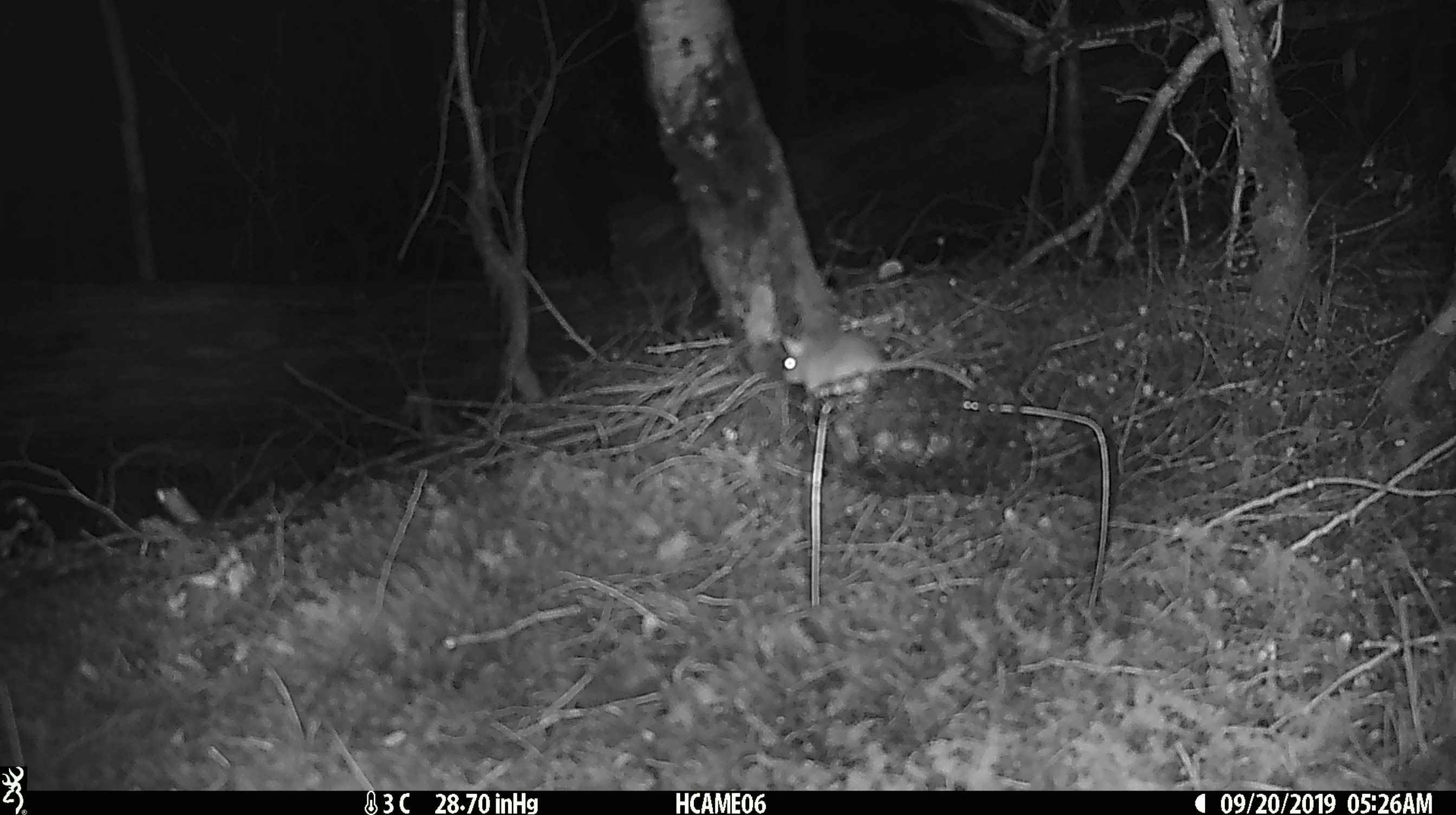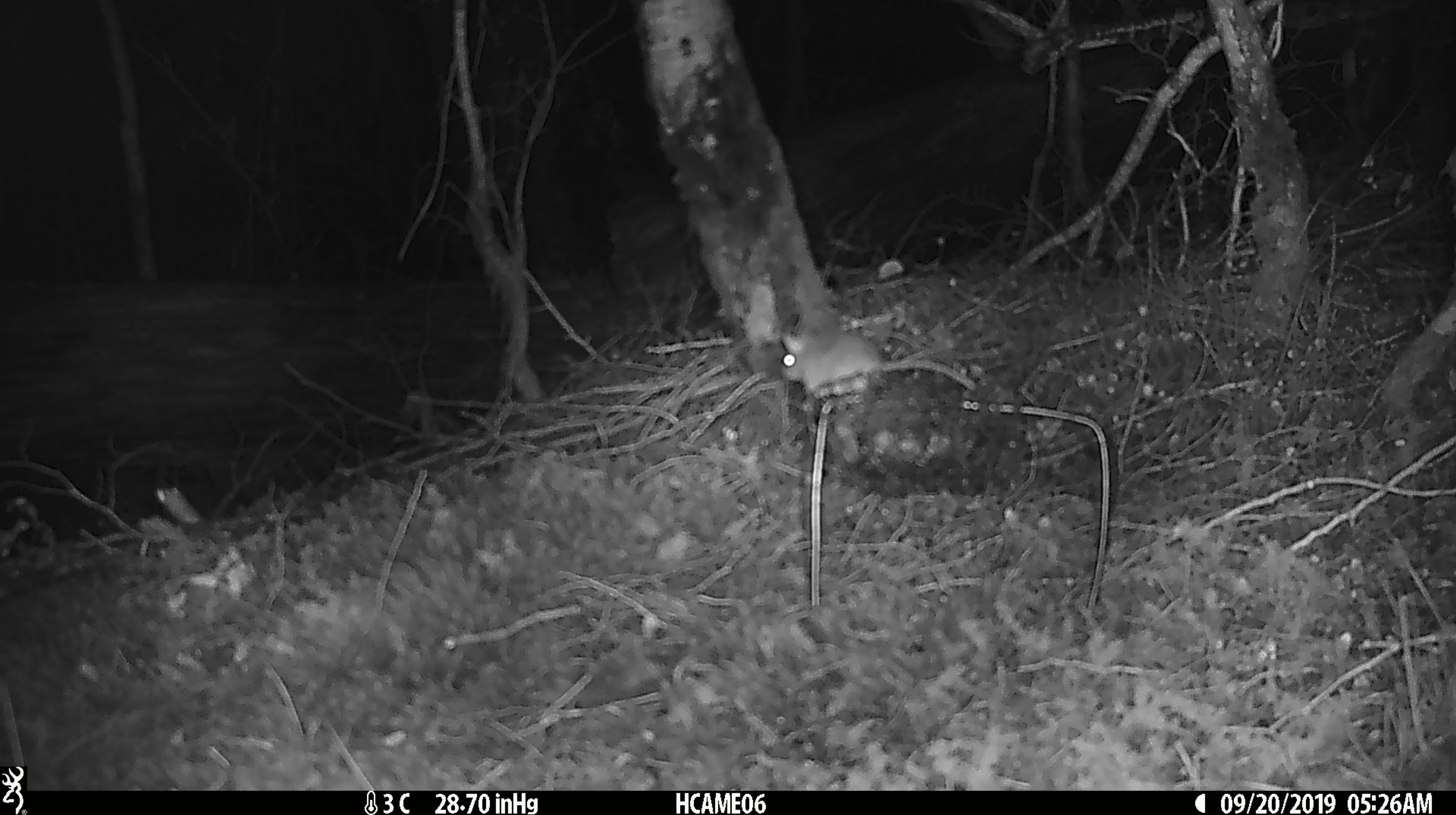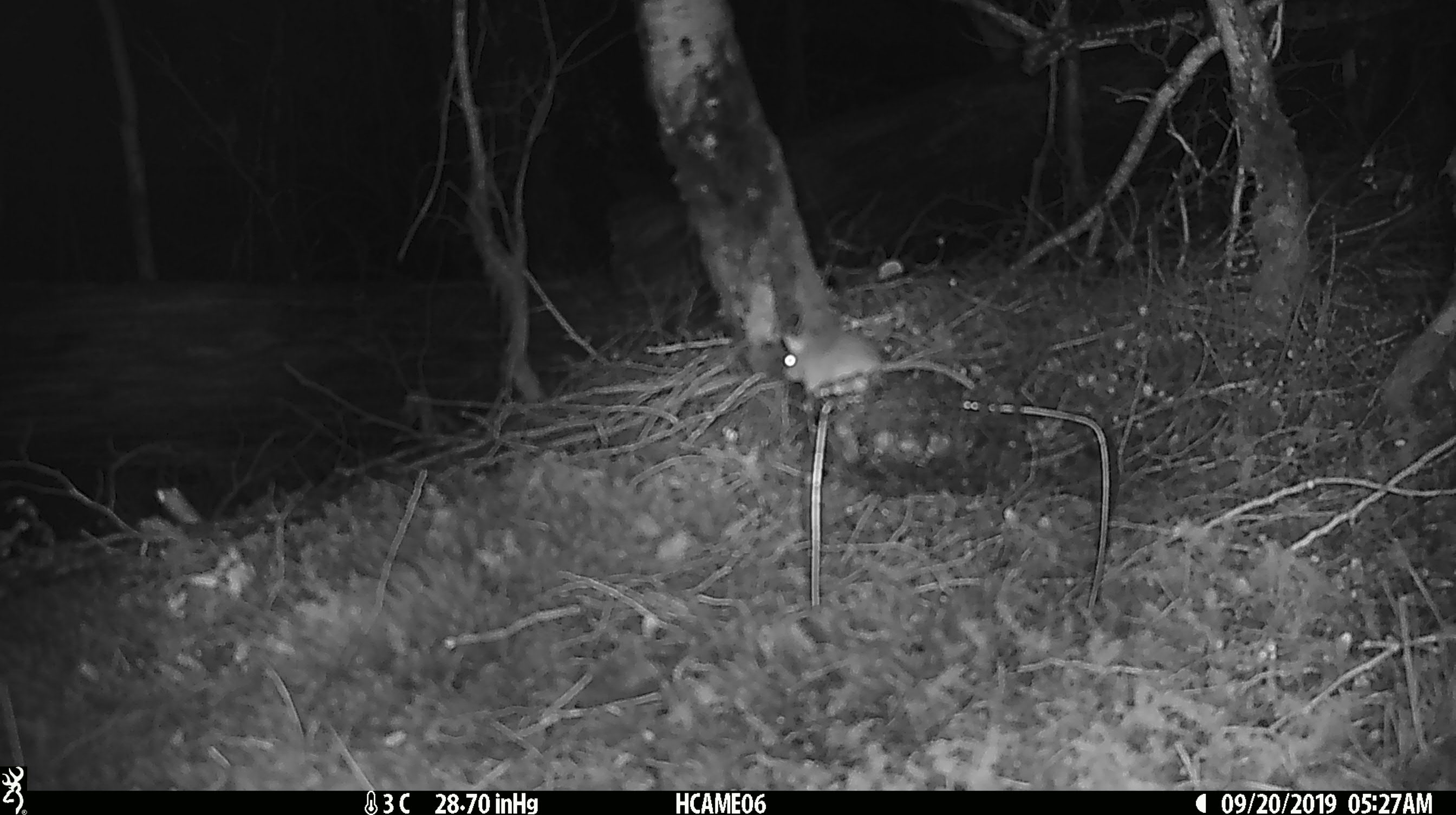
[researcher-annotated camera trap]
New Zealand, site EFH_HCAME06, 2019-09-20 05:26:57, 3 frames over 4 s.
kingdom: Animalia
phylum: Chordata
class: Mammalia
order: Rodentia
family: Muridae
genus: Mus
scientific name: Mus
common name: mouse